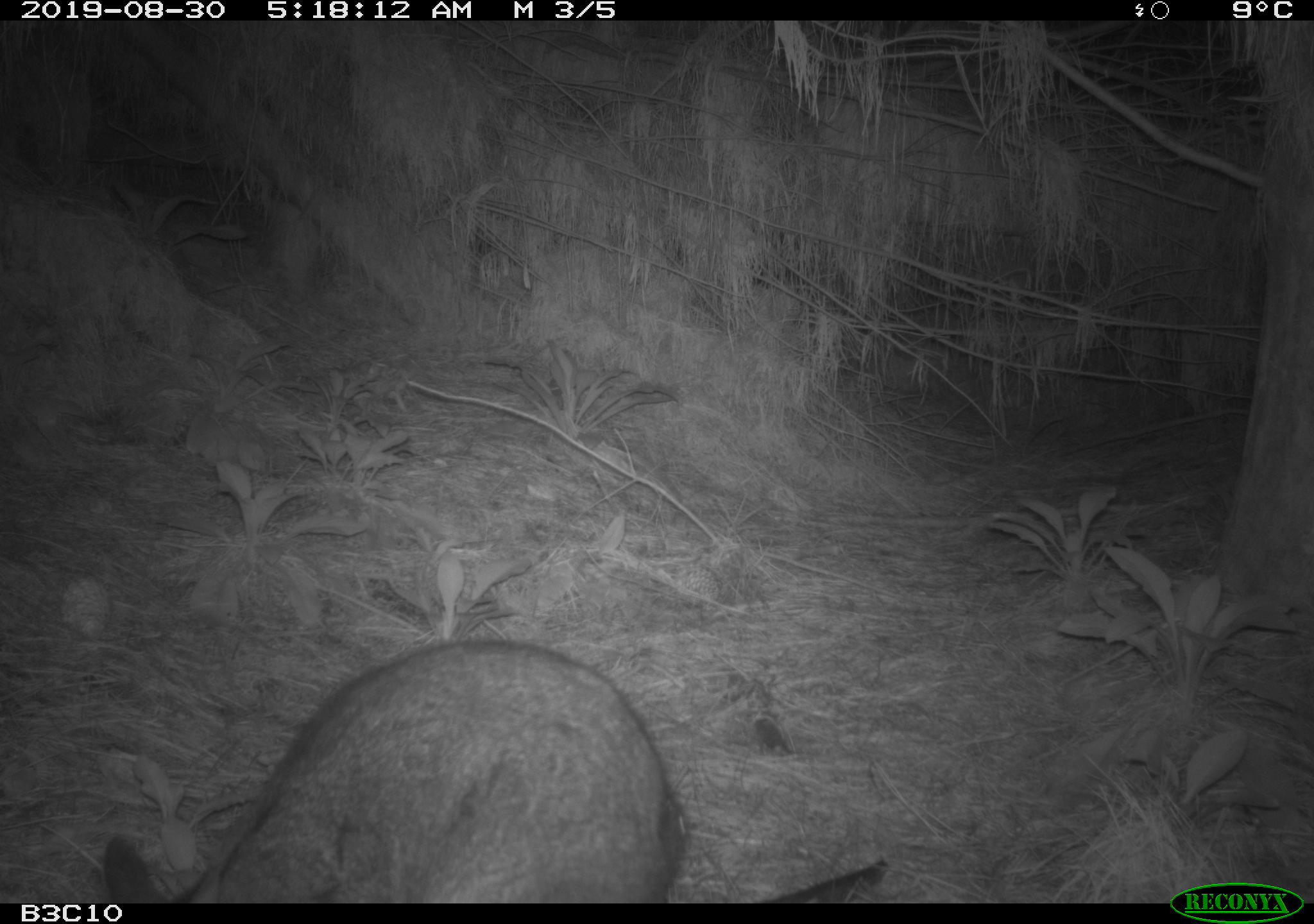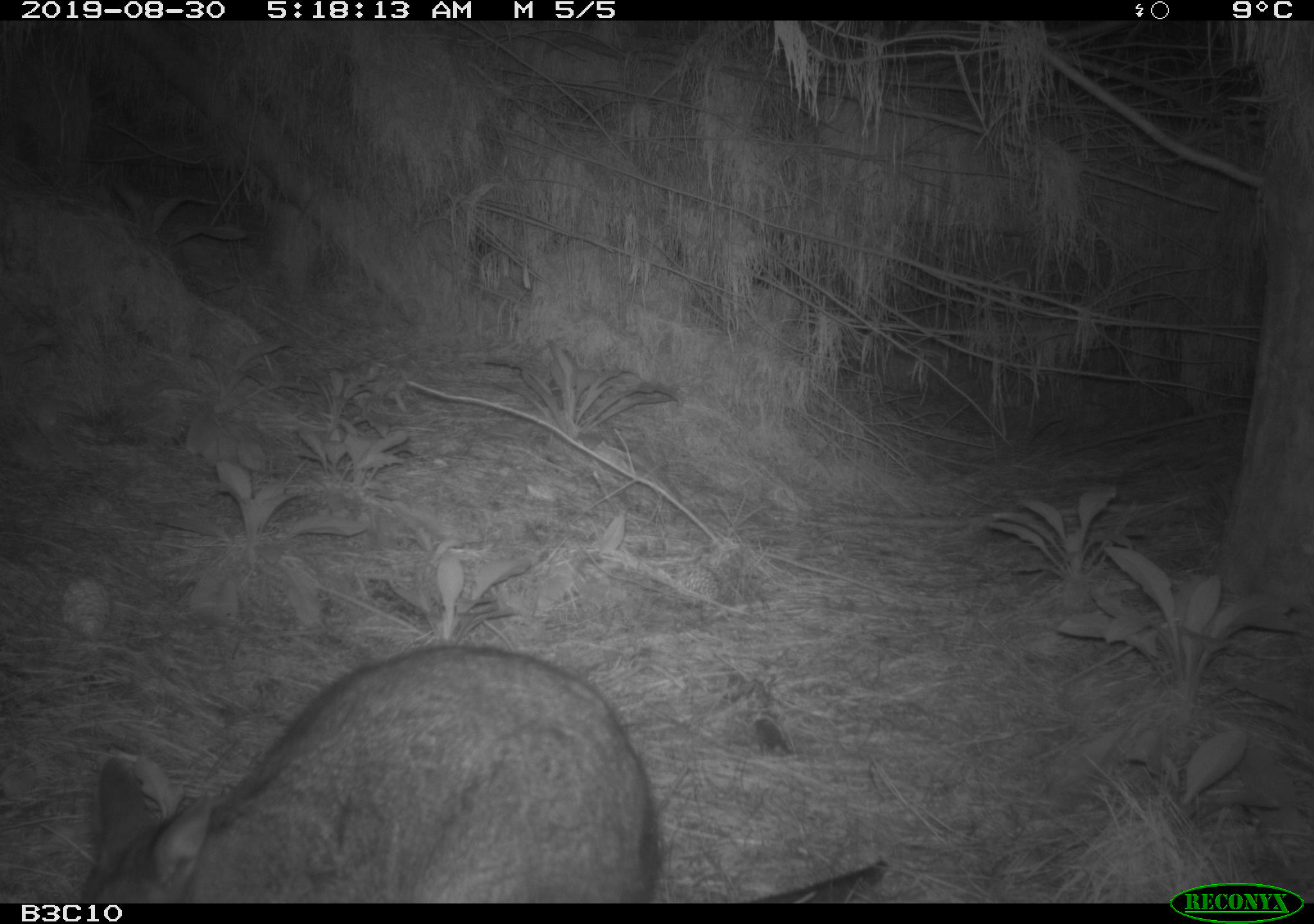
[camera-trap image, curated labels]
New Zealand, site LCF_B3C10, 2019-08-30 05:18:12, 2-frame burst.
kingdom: Animalia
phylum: Chordata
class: Mammalia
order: Diprotodontia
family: Macropodidae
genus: Notamacropus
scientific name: Notamacropus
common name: wallaby